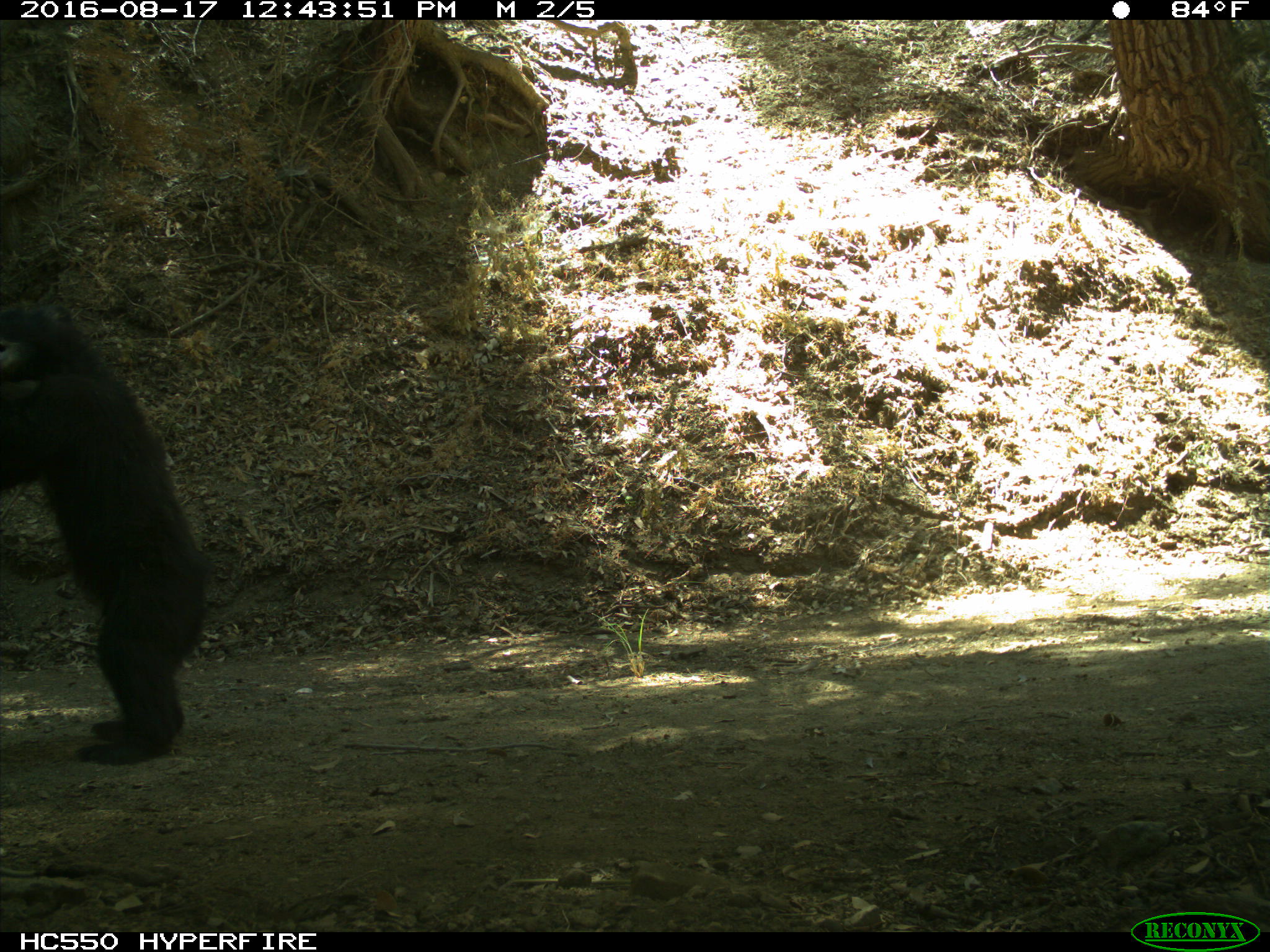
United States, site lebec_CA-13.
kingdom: Animalia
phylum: Chordata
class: Mammalia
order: Carnivora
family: Ursidae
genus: Ursus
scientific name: Ursus americanus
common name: american black bear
Ursus americanus (american black bear).